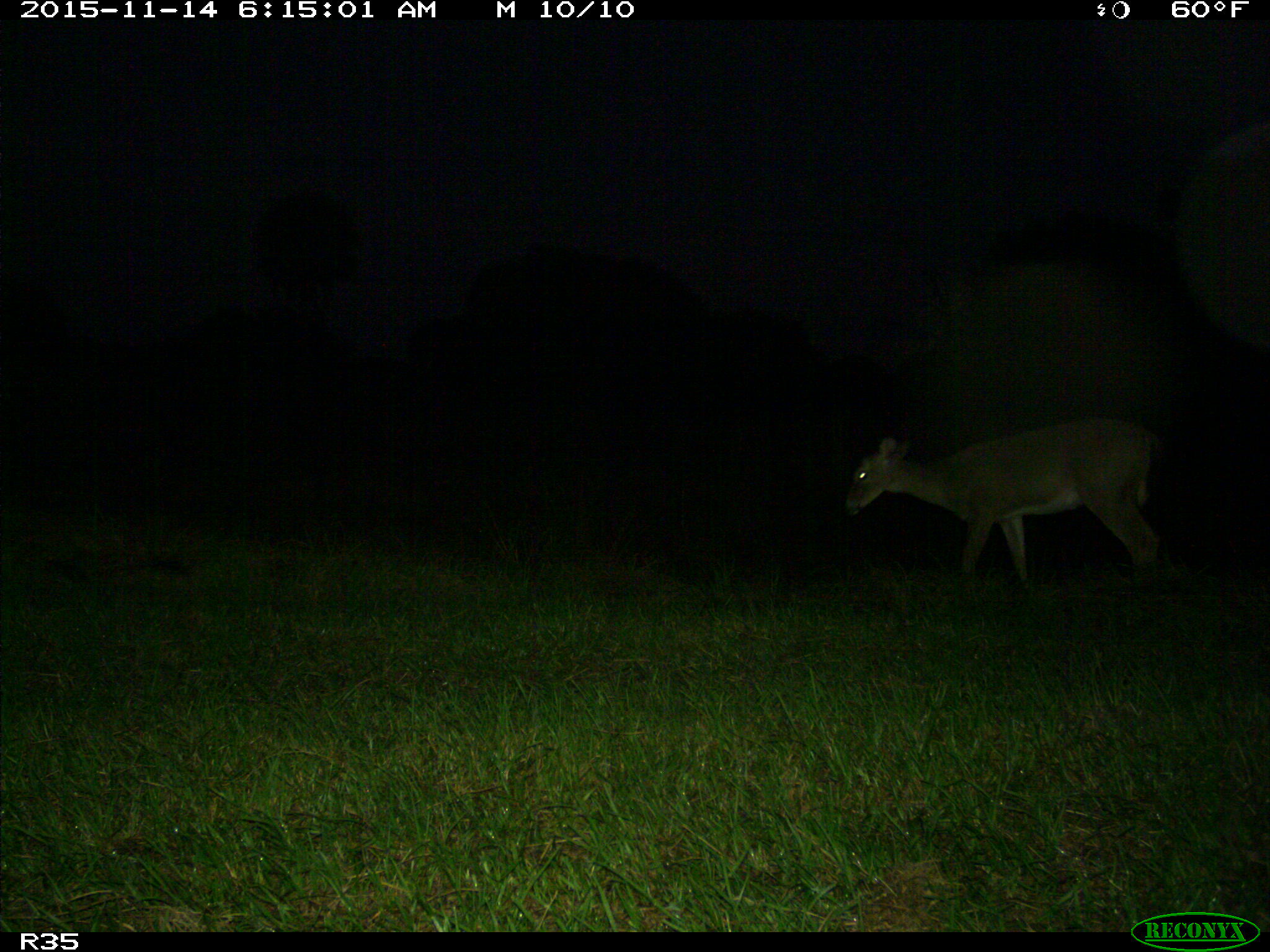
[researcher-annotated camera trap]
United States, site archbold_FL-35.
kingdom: Animalia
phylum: Chordata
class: Mammalia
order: Artiodactyla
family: Cervidae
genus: Odocoileus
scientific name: Odocoileus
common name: deer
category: unidentified deer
Unidentified deer (deer) (Odocoileus).